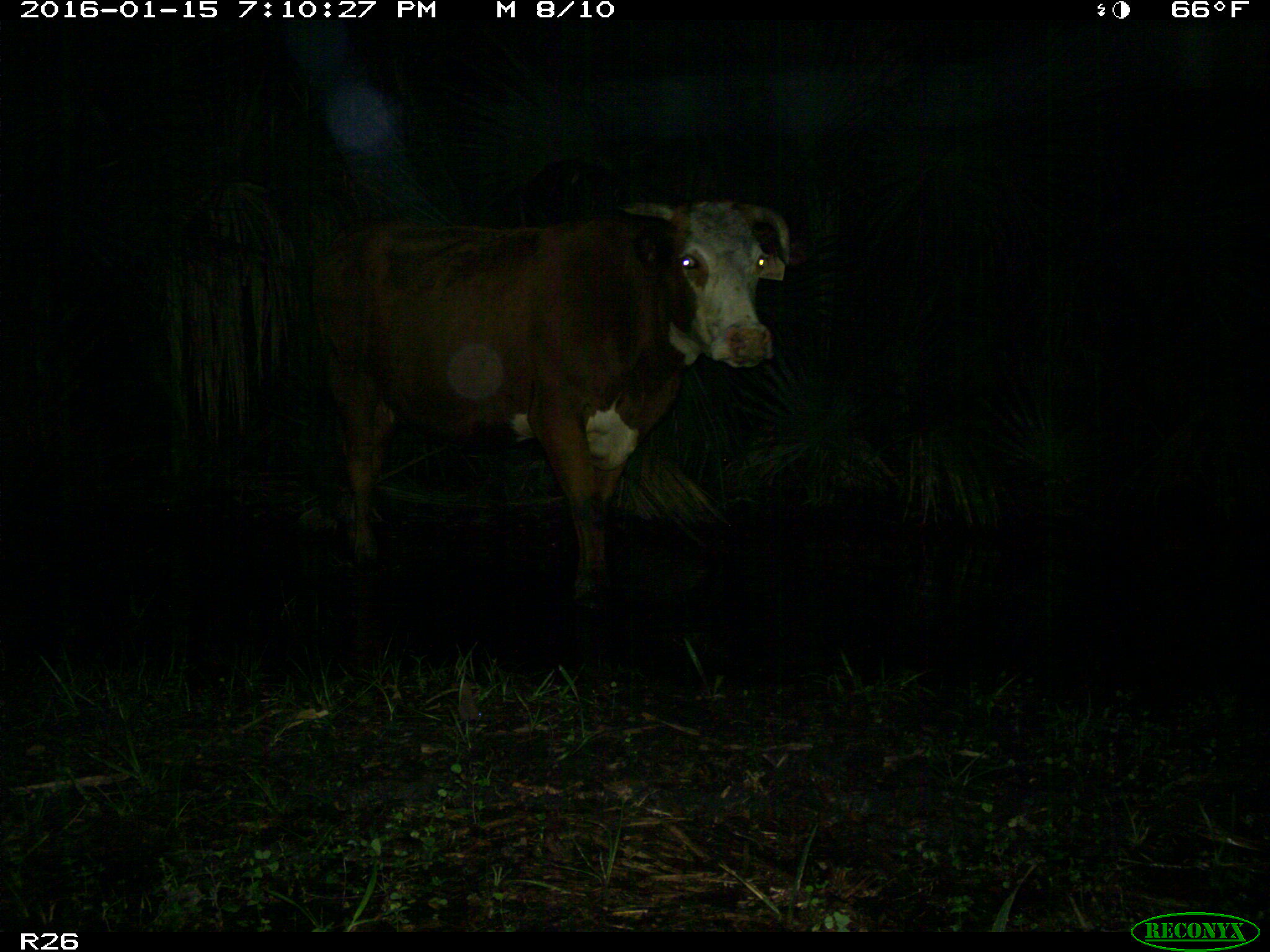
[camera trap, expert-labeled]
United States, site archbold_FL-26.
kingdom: Animalia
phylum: Chordata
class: Mammalia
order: Artiodactyla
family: Bovidae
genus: Bos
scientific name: Bos taurus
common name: domestic cow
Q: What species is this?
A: Bos taurus (domestic cow).